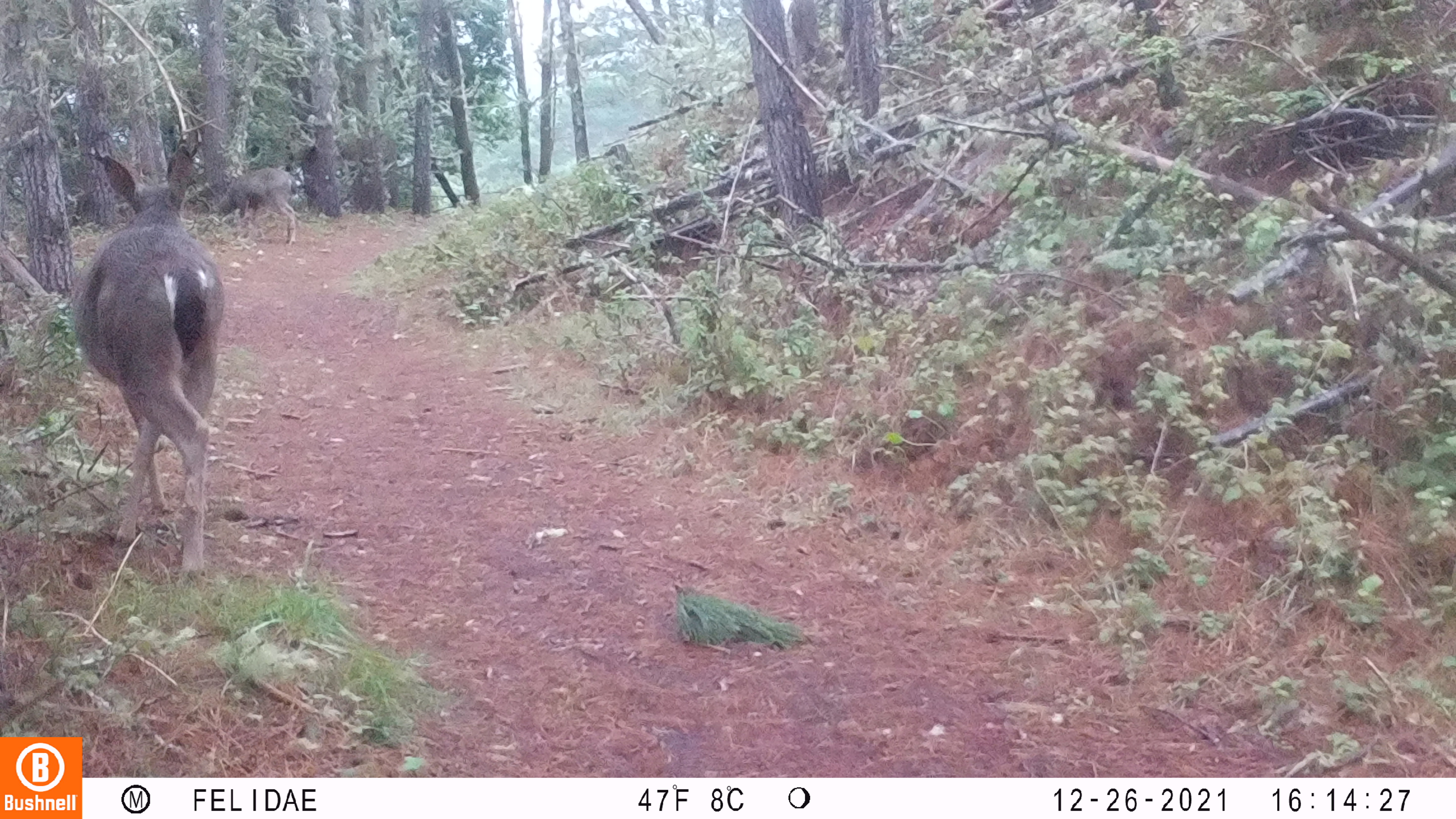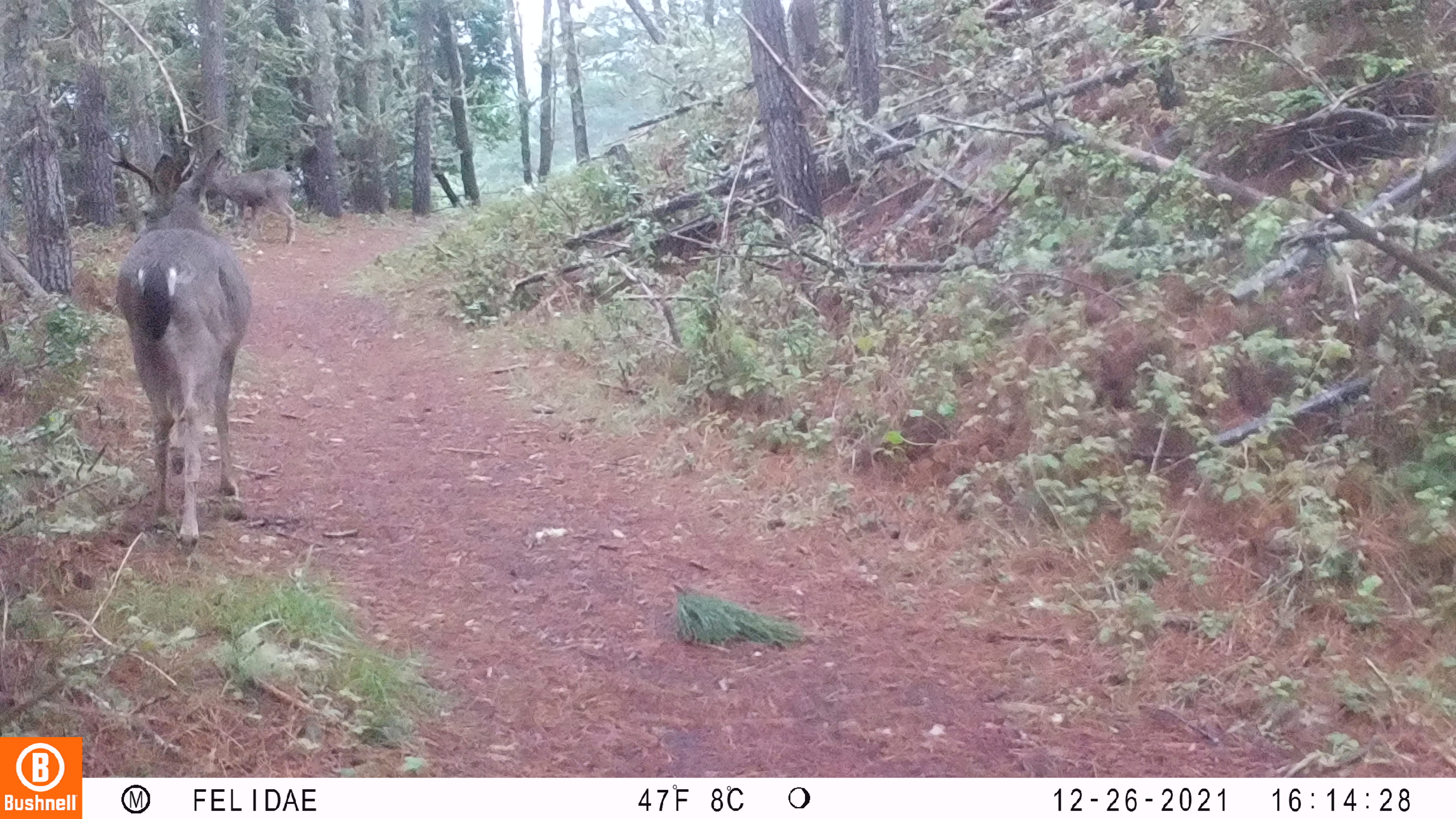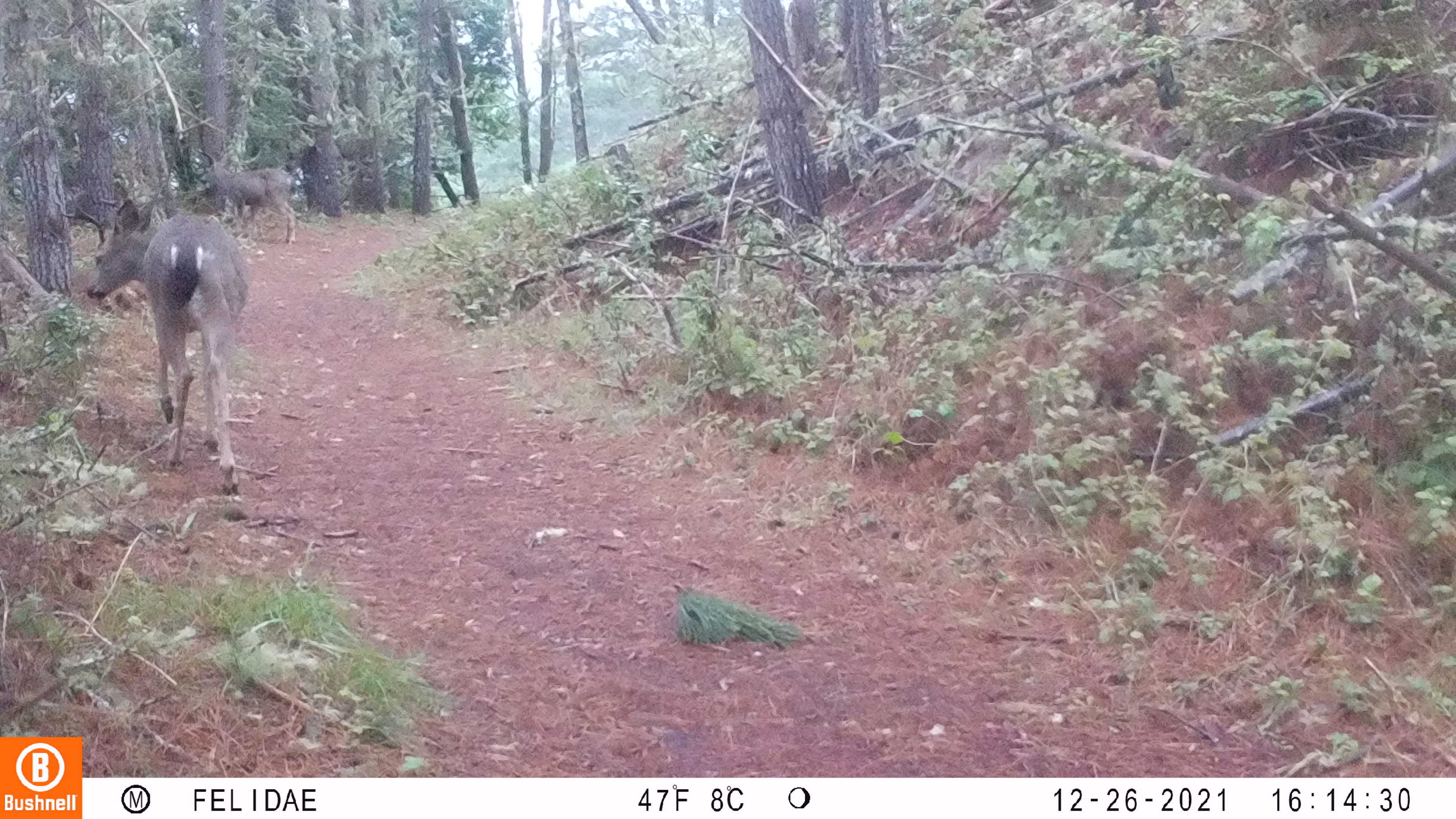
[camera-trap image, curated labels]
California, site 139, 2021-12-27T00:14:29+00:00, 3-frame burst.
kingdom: Animalia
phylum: Chordata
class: Mammalia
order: Artiodactyla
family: Cervidae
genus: Odocoileus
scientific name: Odocoileus hemionus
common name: mule deer